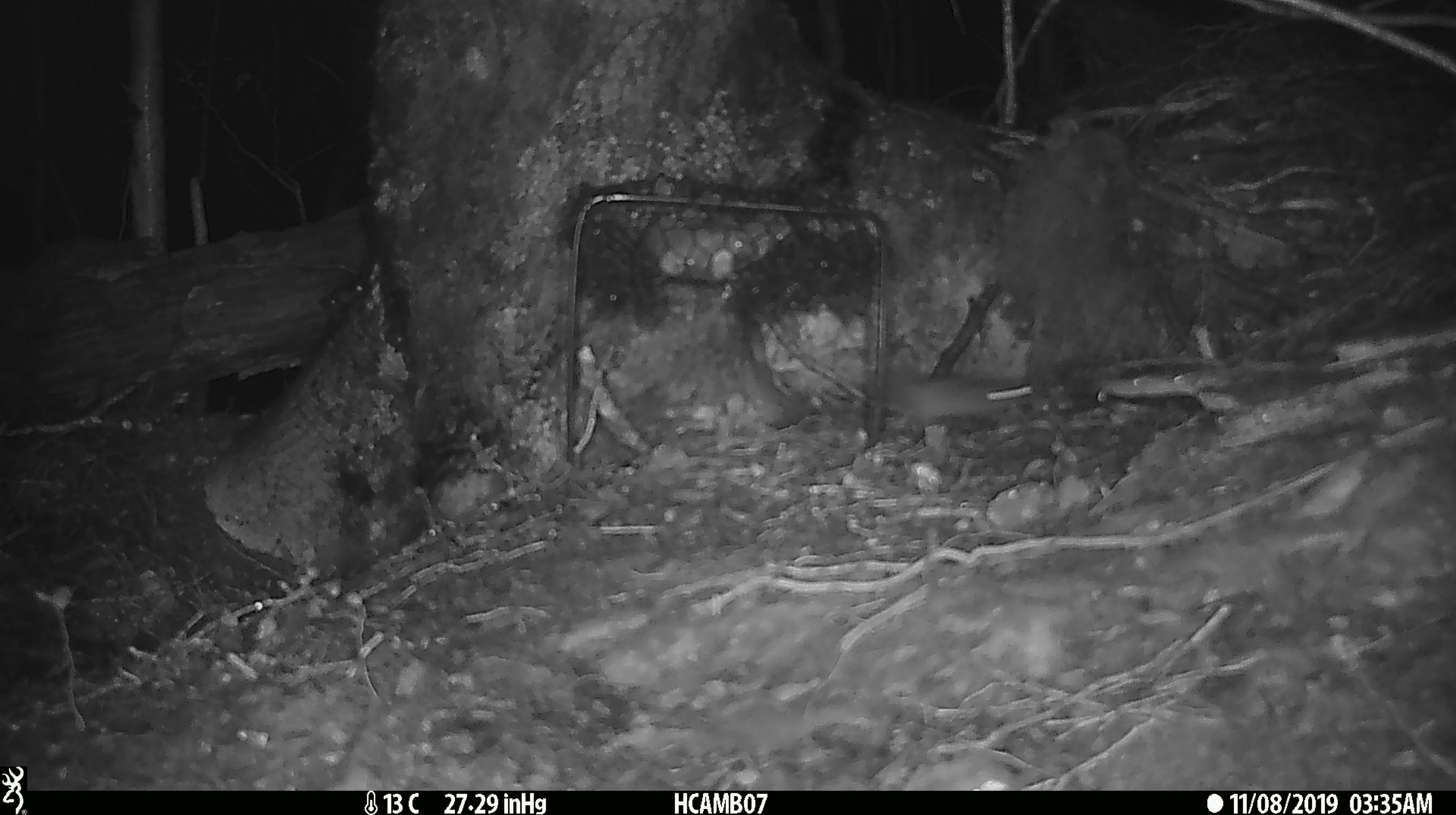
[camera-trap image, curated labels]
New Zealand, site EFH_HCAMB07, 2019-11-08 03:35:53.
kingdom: Animalia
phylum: Chordata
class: Mammalia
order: Rodentia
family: Muridae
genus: Mus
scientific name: Mus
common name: mouse